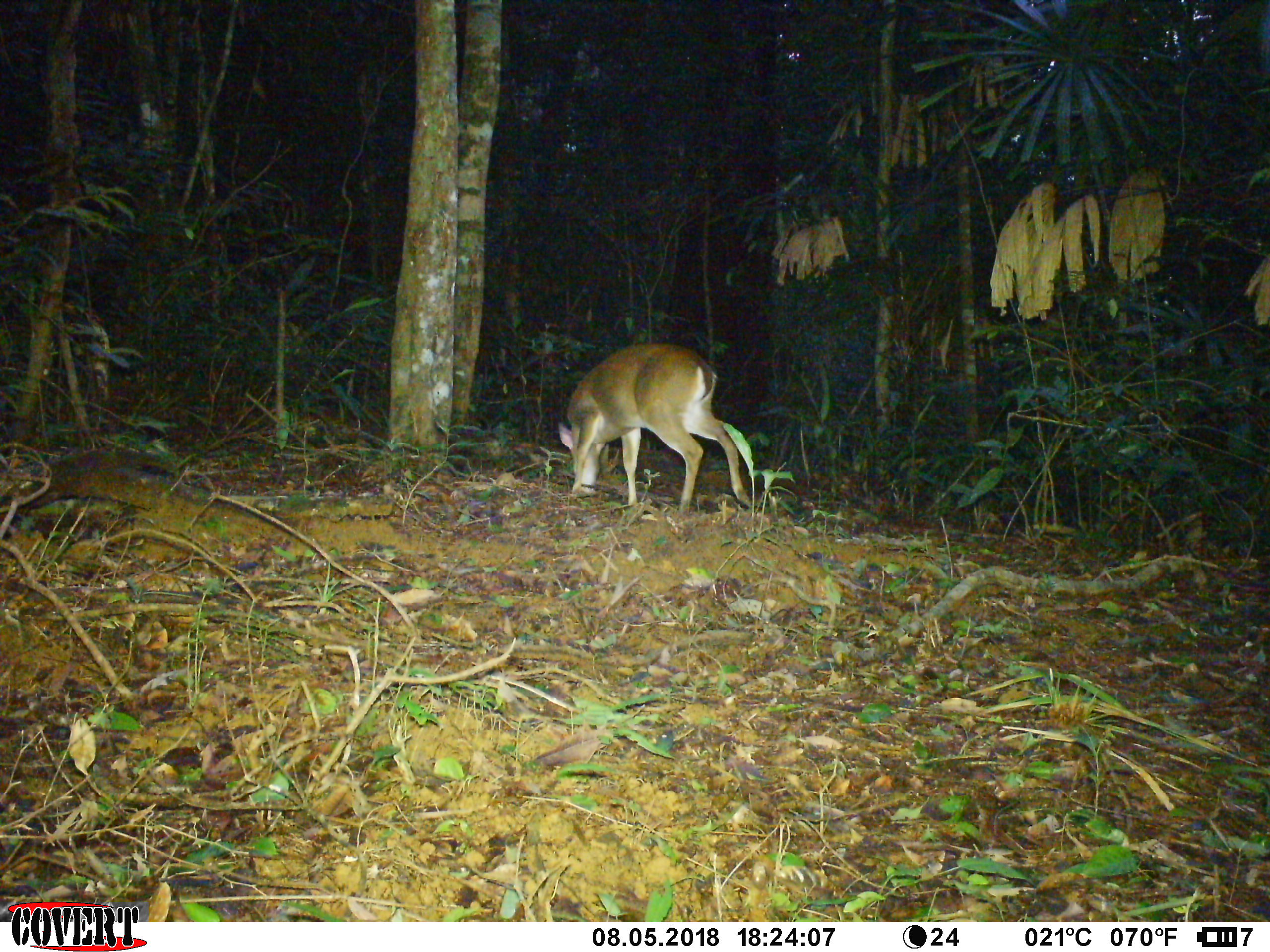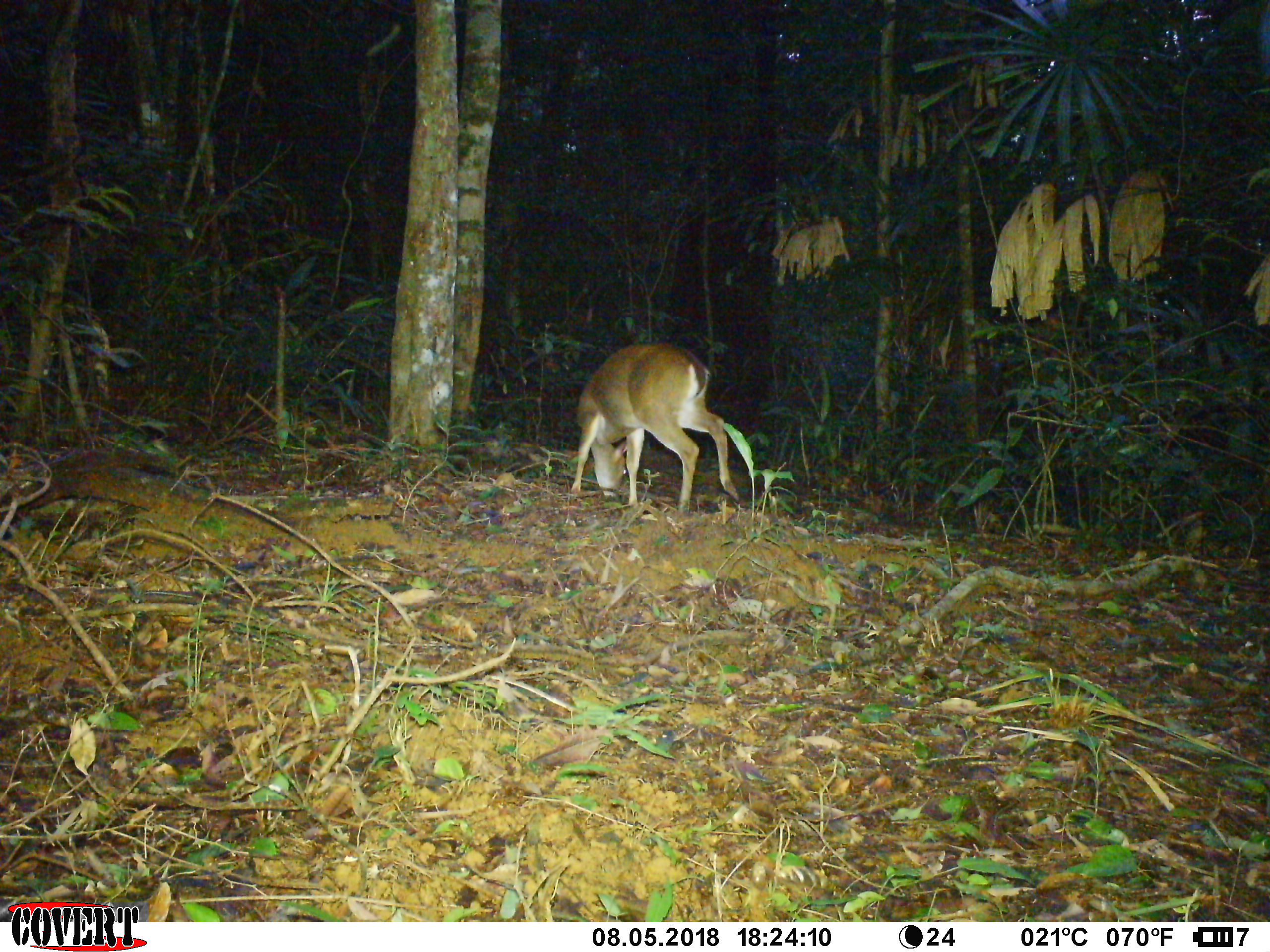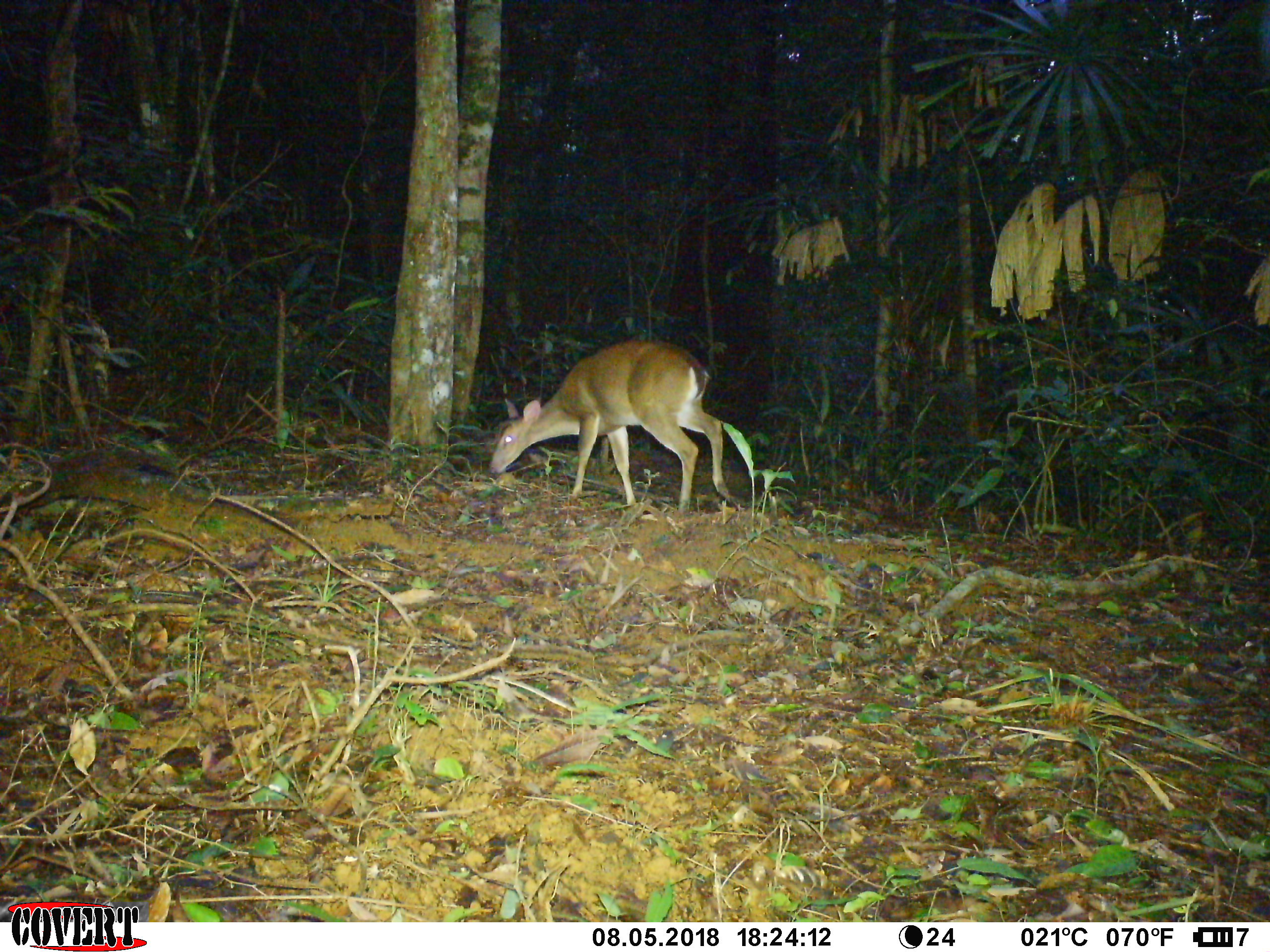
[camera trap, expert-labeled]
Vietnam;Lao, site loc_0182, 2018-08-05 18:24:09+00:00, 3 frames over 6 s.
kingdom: Animalia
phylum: Chordata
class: Mammalia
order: Artiodactyla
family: Cervidae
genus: Muntiacus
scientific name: Muntiacus vuquangensis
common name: large-antlered muntjac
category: large antlered muntjac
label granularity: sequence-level